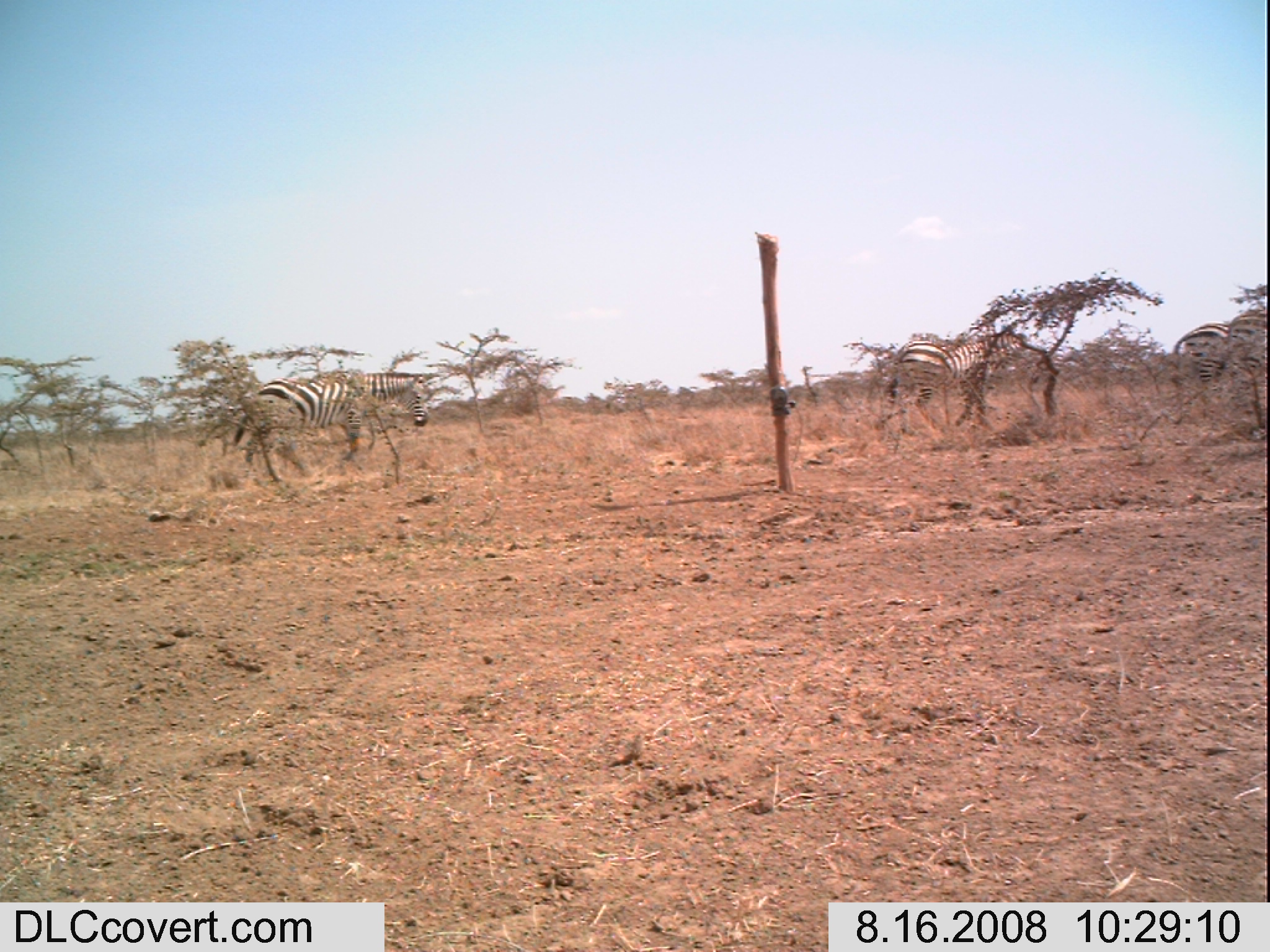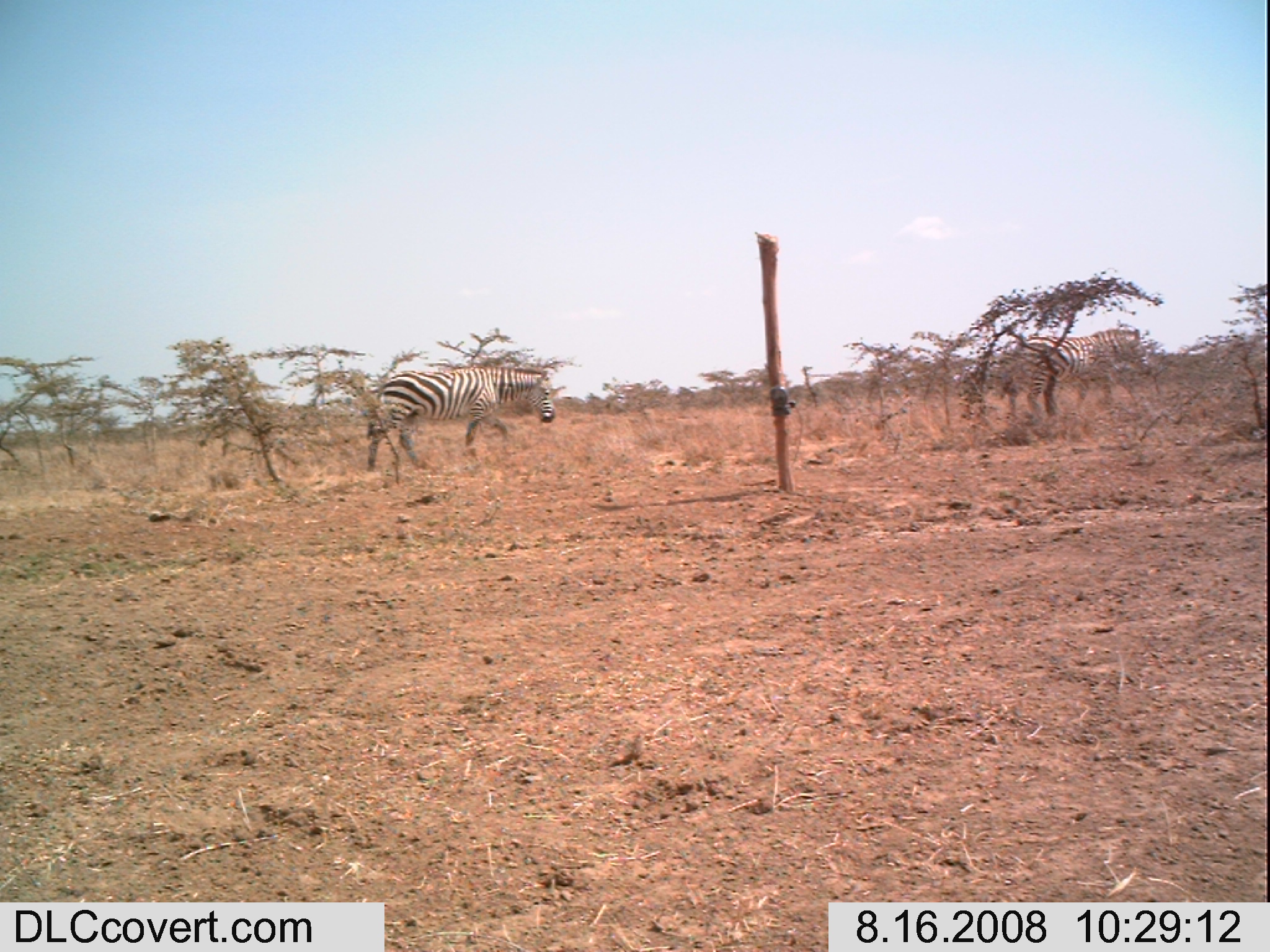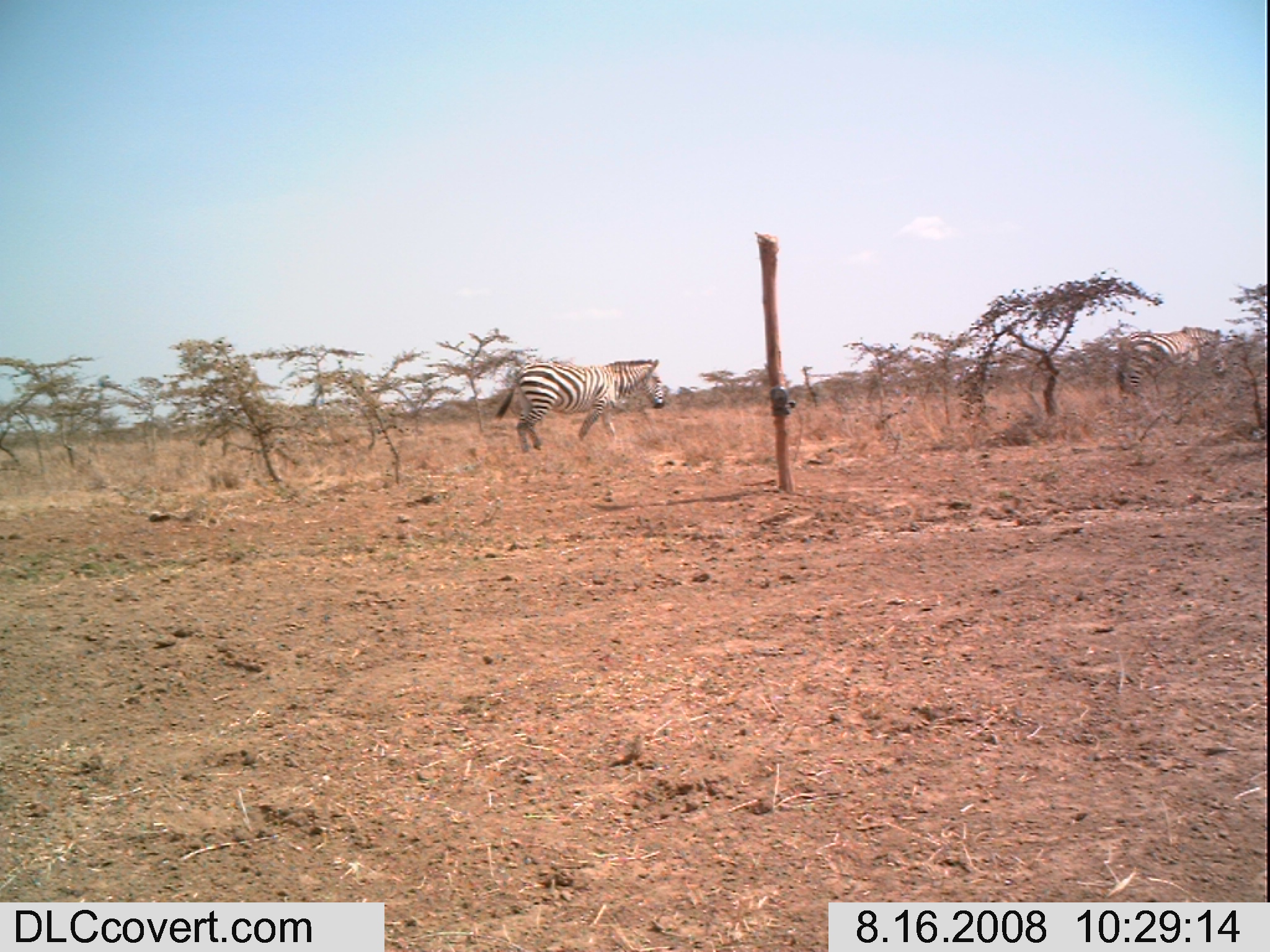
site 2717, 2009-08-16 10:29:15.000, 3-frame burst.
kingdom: Animalia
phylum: Chordata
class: Mammalia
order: Perissodactyla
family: Equidae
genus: Equus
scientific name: Equus quagga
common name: plains zebra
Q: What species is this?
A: Equus quagga (plains zebra).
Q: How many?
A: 3.